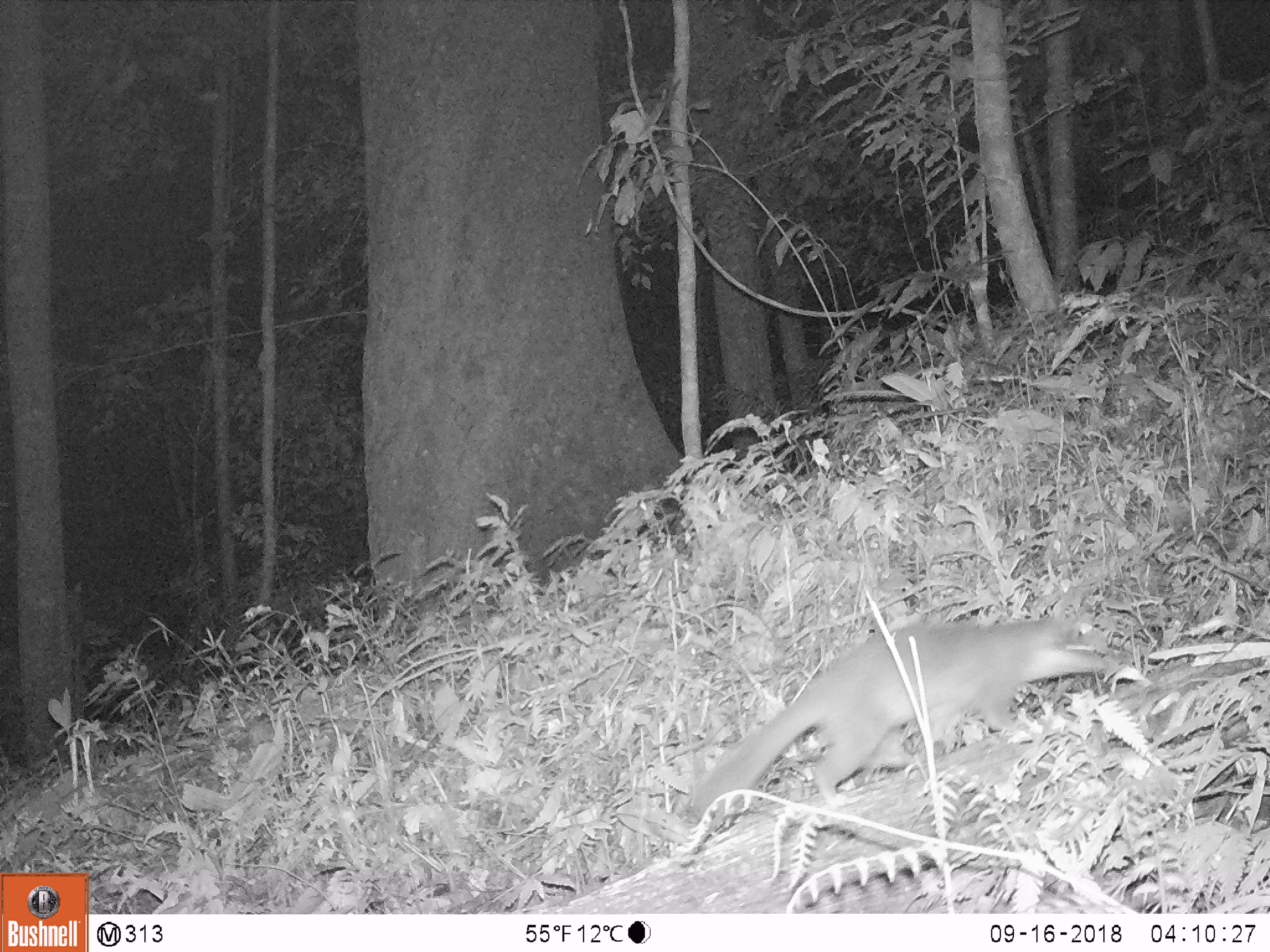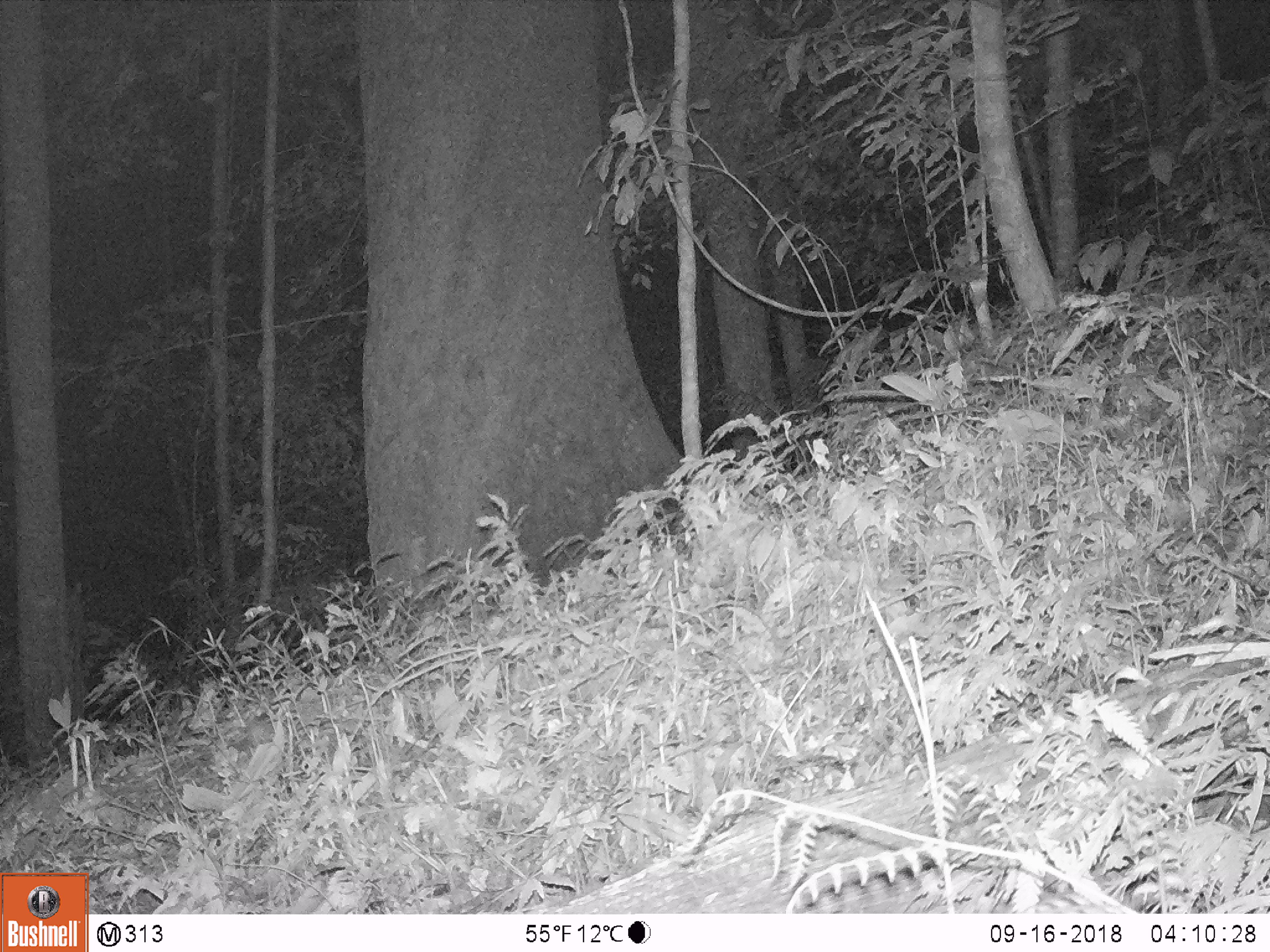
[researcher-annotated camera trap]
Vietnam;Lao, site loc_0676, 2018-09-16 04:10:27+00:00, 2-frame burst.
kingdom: Animalia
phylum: Chordata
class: Mammalia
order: Carnivora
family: Mustelidae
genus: Melogale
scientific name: Melogale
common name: ferret badger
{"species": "ferret badger (Melogale)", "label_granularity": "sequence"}